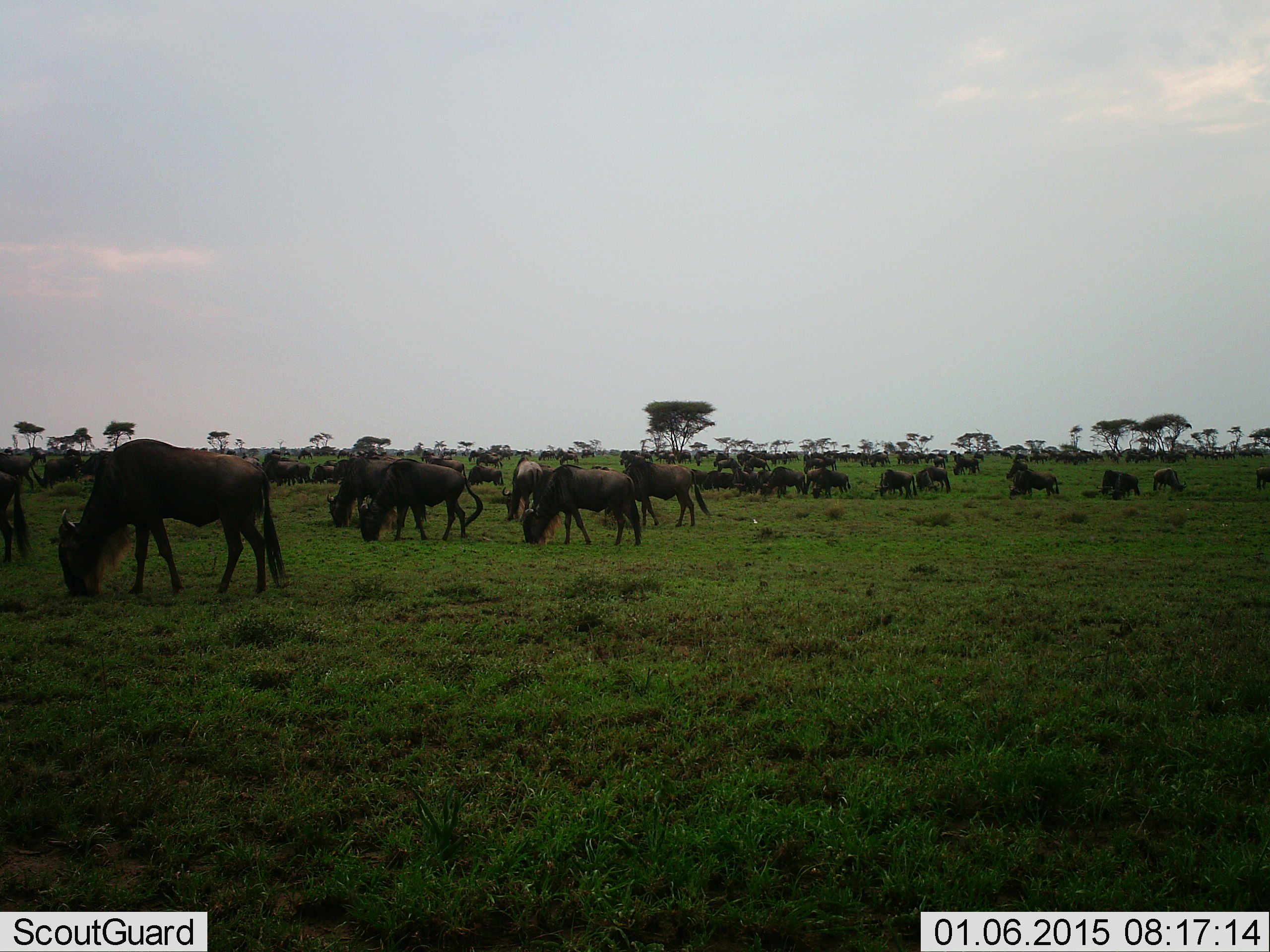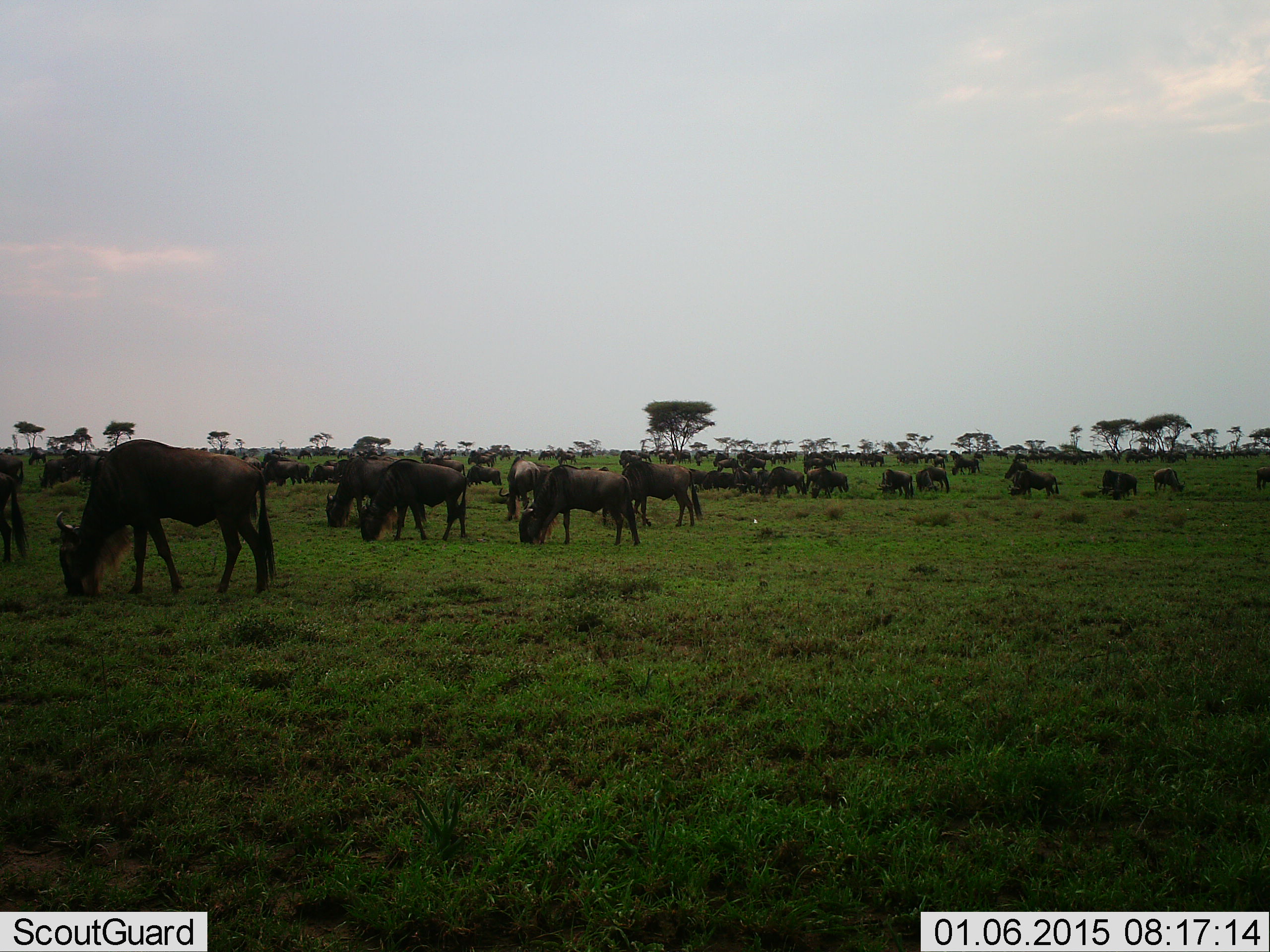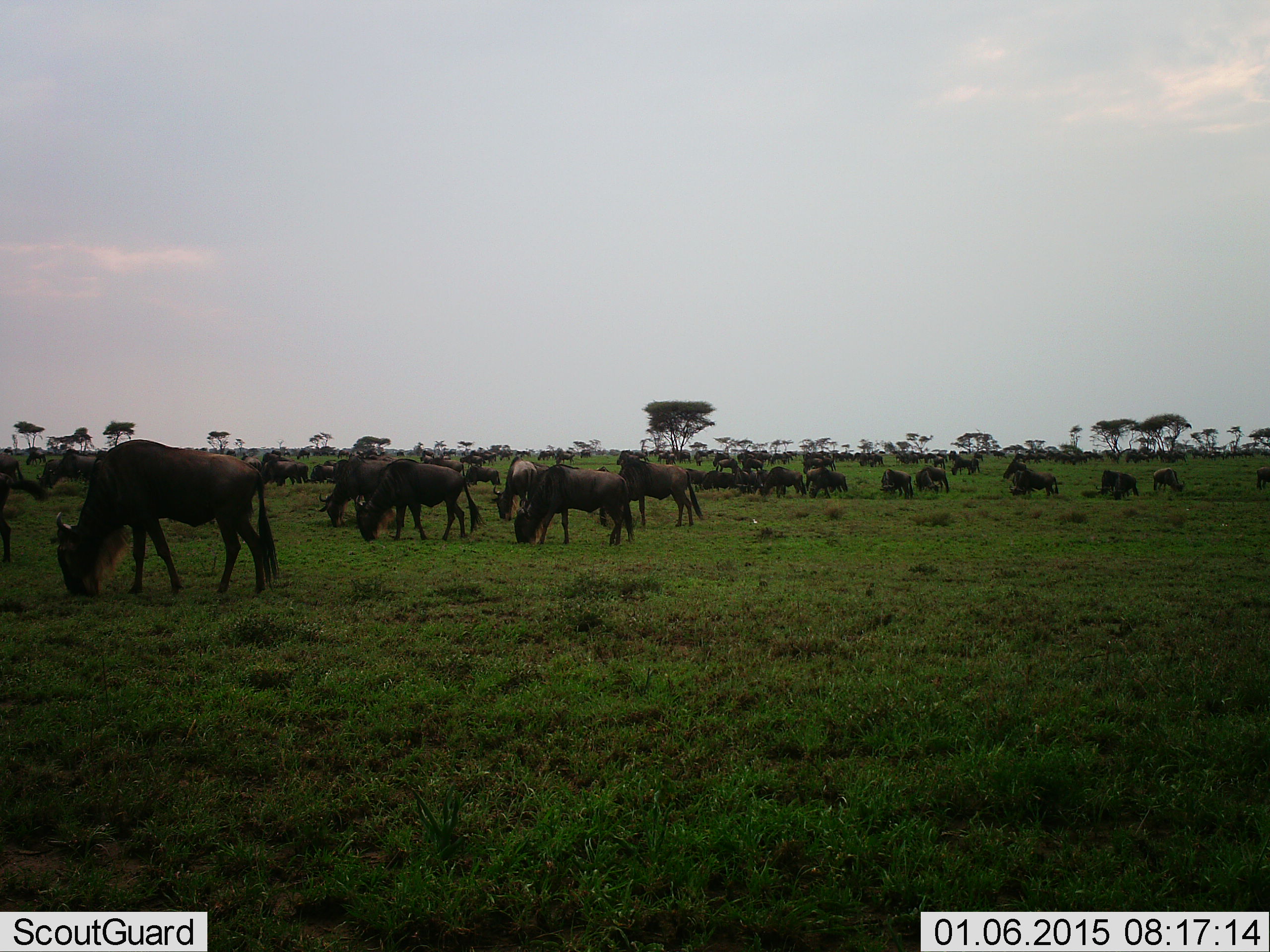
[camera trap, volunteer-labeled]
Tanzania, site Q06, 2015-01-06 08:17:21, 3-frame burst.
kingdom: Animalia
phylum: Chordata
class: Mammalia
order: Artiodactyla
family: Bovidae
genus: Connochaetes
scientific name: Connochaetes taurinus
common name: blue wildebeest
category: wildebeest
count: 51+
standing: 20%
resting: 20%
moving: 10%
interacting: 0%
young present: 0%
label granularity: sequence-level